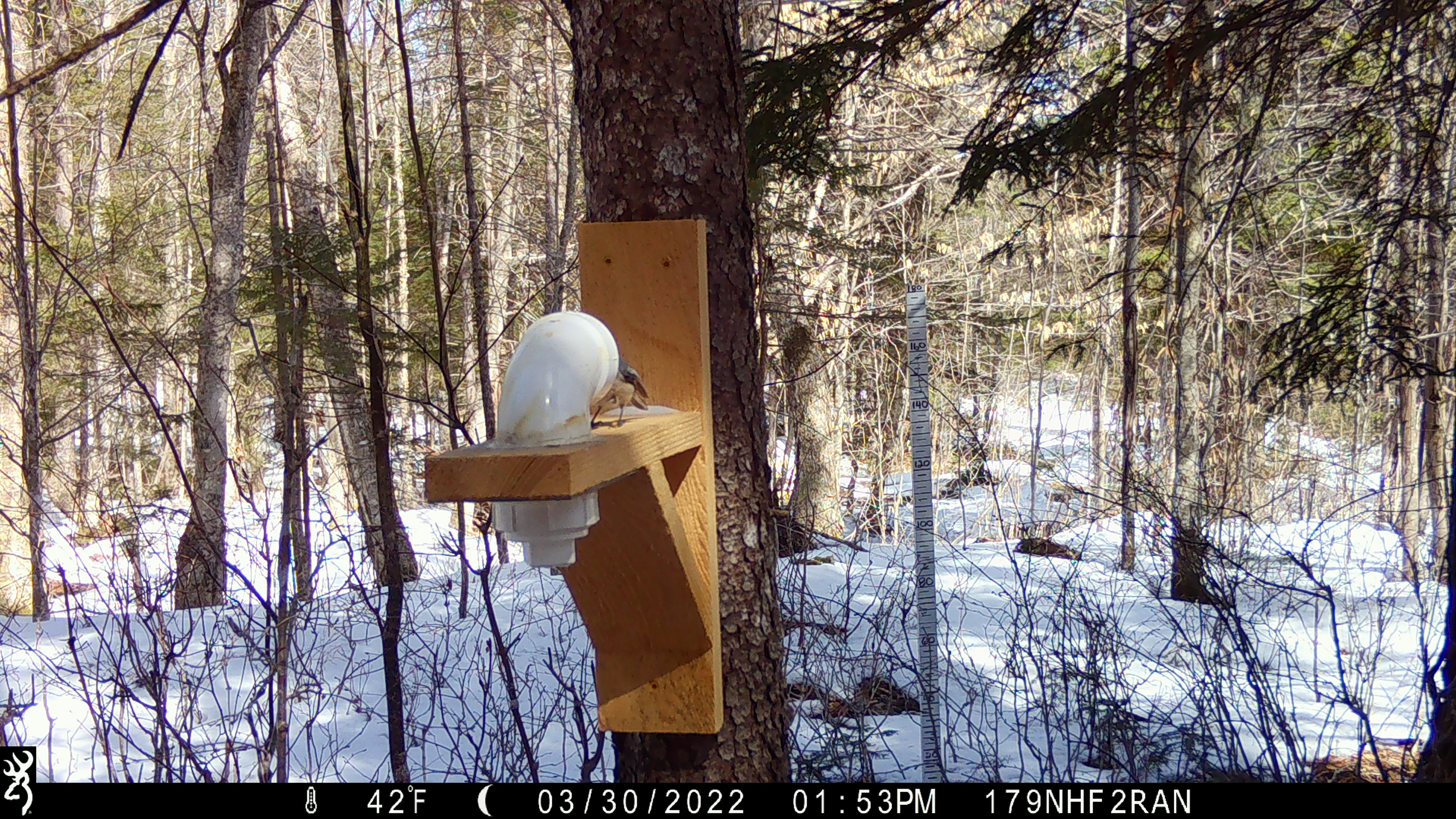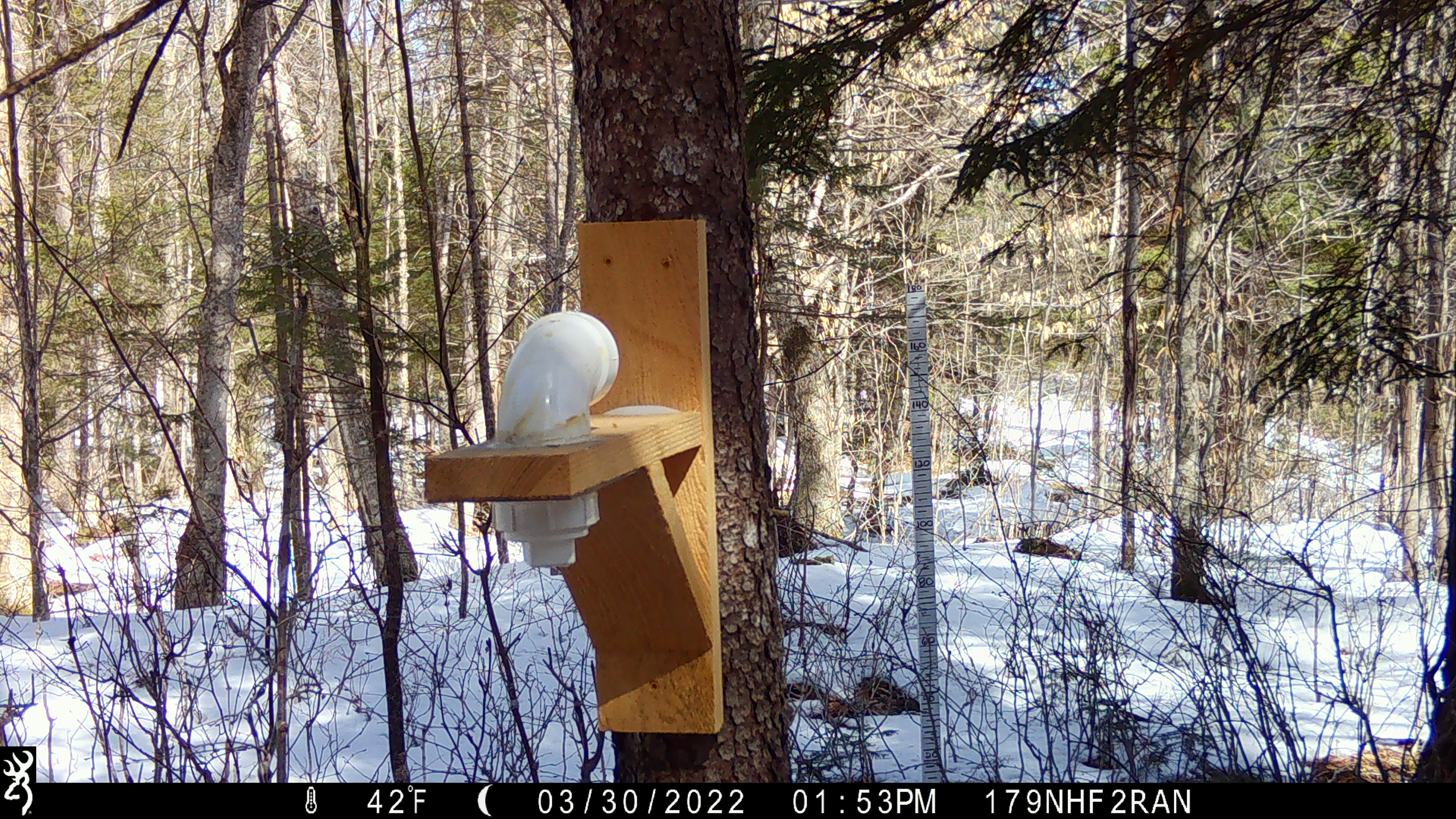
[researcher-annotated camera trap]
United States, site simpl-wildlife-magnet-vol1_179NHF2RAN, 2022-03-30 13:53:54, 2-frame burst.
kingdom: Animalia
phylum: Chordata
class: Aves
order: Passeriformes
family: Paridae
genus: Poecile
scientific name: Poecile atricapillus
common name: black-capped chickadee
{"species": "black-capped chickadee (Poecile atricapillus)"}